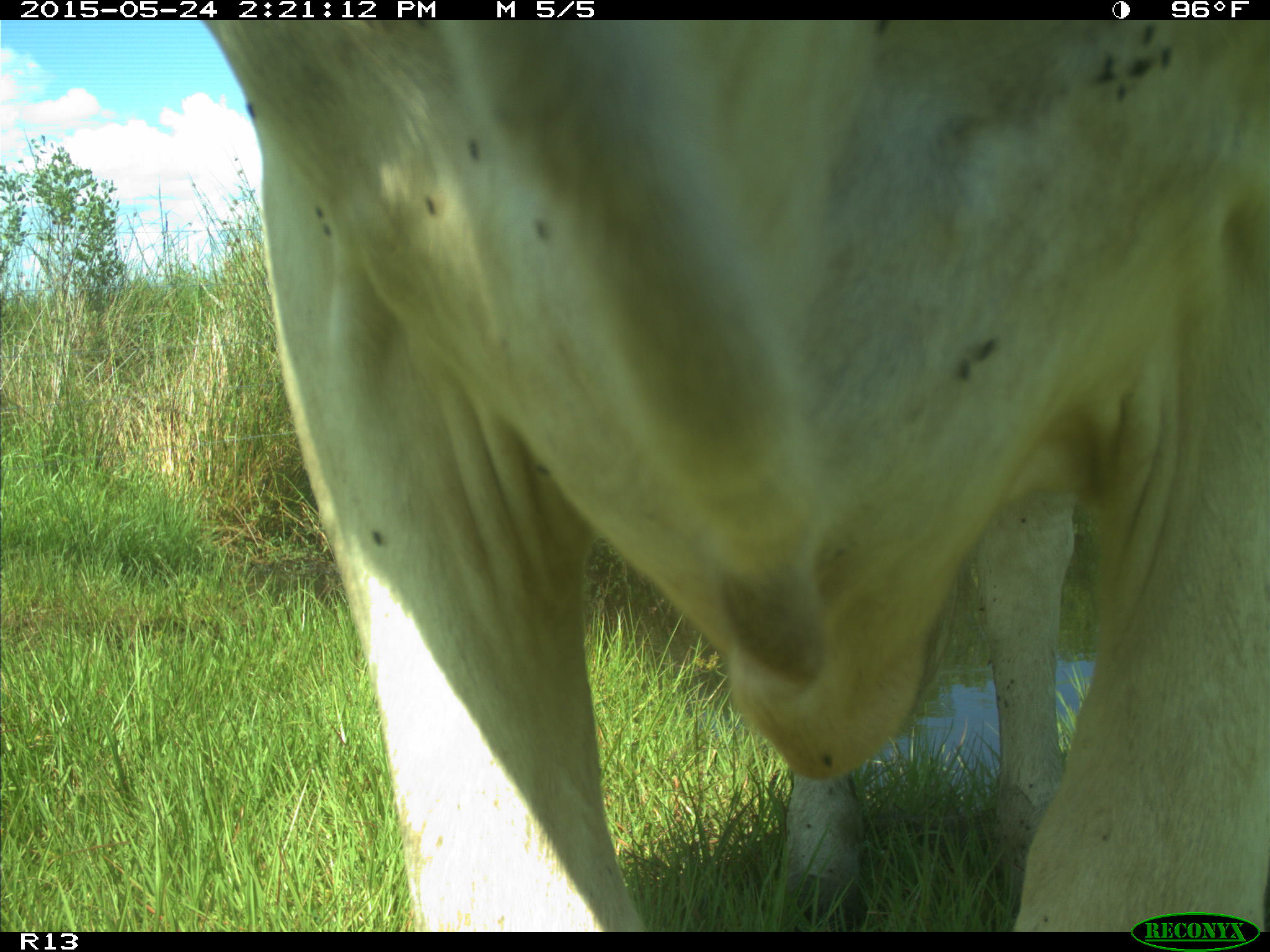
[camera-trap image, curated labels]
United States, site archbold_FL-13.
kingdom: Animalia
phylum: Chordata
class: Mammalia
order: Artiodactyla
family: Bovidae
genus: Bos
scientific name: Bos taurus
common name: domestic cow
Bos taurus (domestic cow).